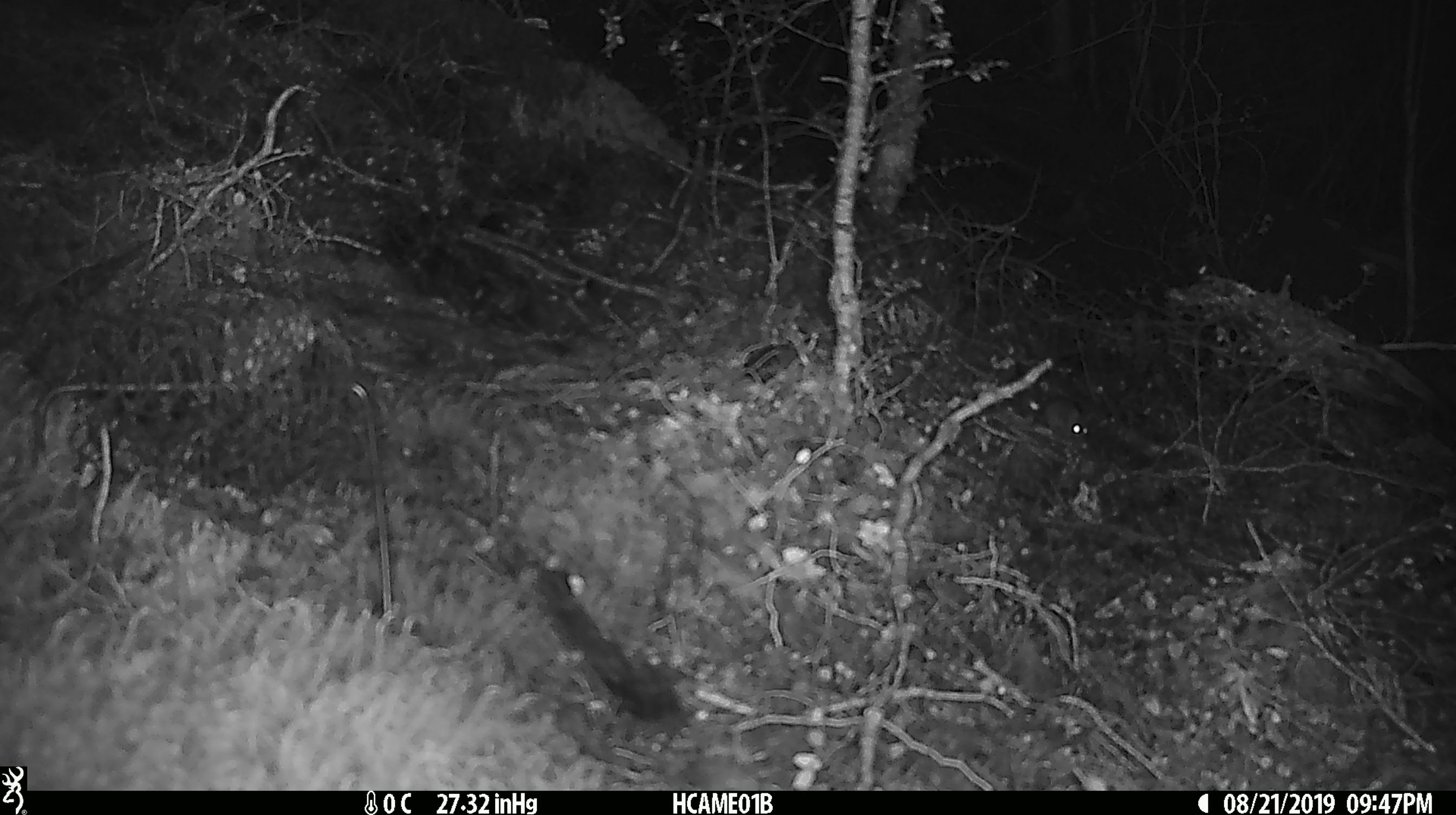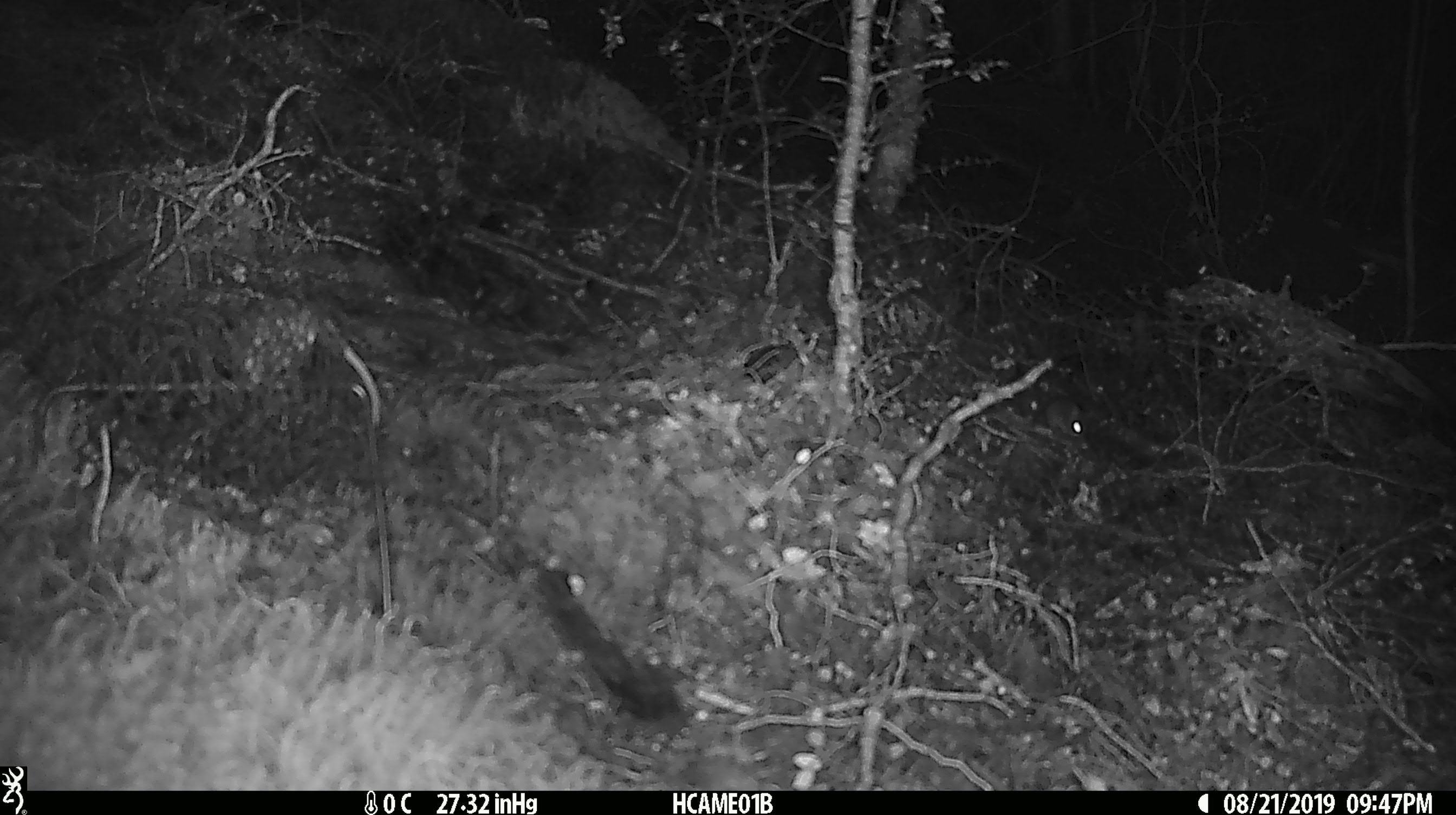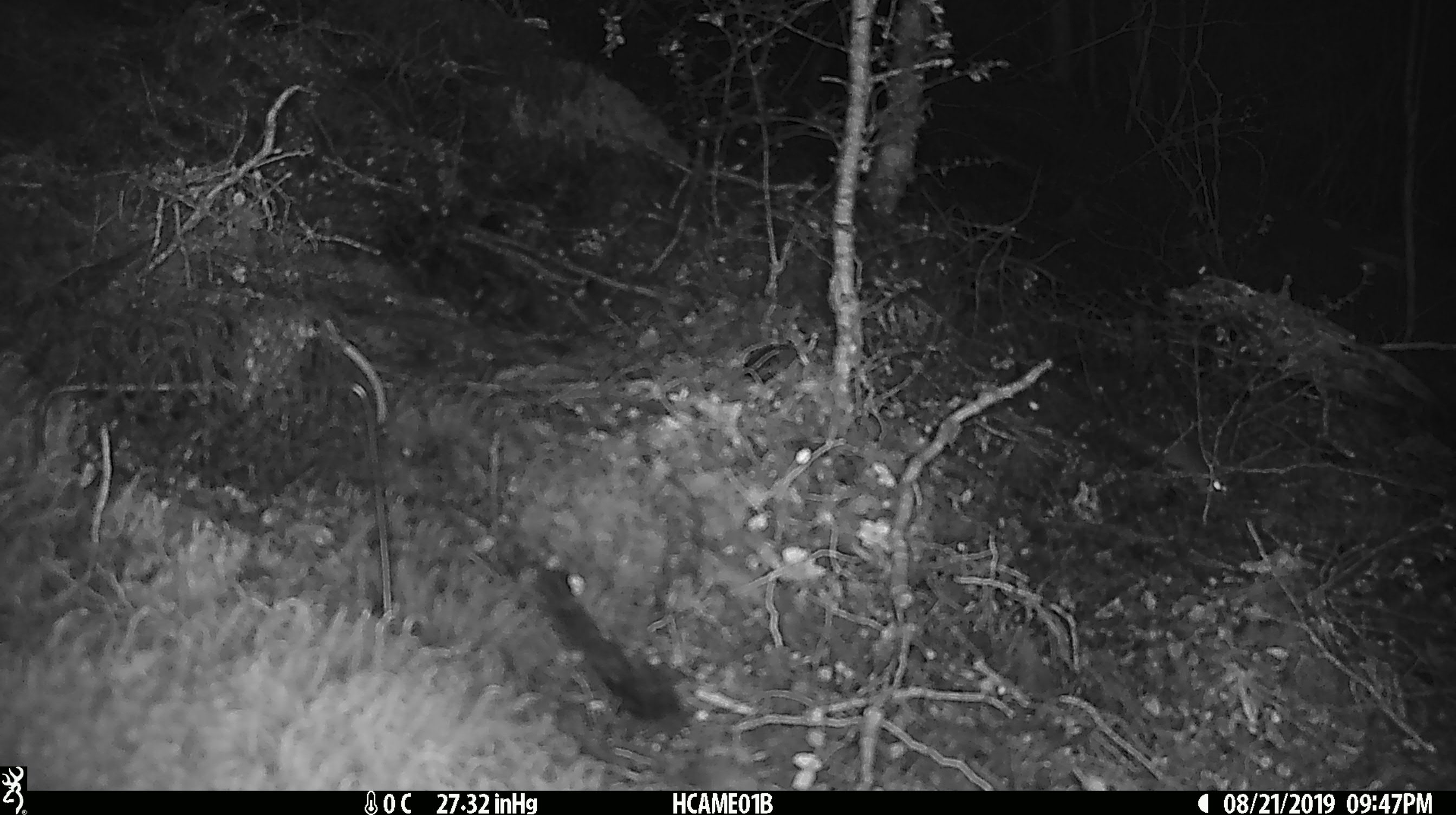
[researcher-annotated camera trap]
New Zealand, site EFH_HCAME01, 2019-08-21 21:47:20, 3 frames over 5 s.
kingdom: Animalia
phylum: Chordata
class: Mammalia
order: Rodentia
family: Muridae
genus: Mus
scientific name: Mus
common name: mouse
Mouse (Mus).